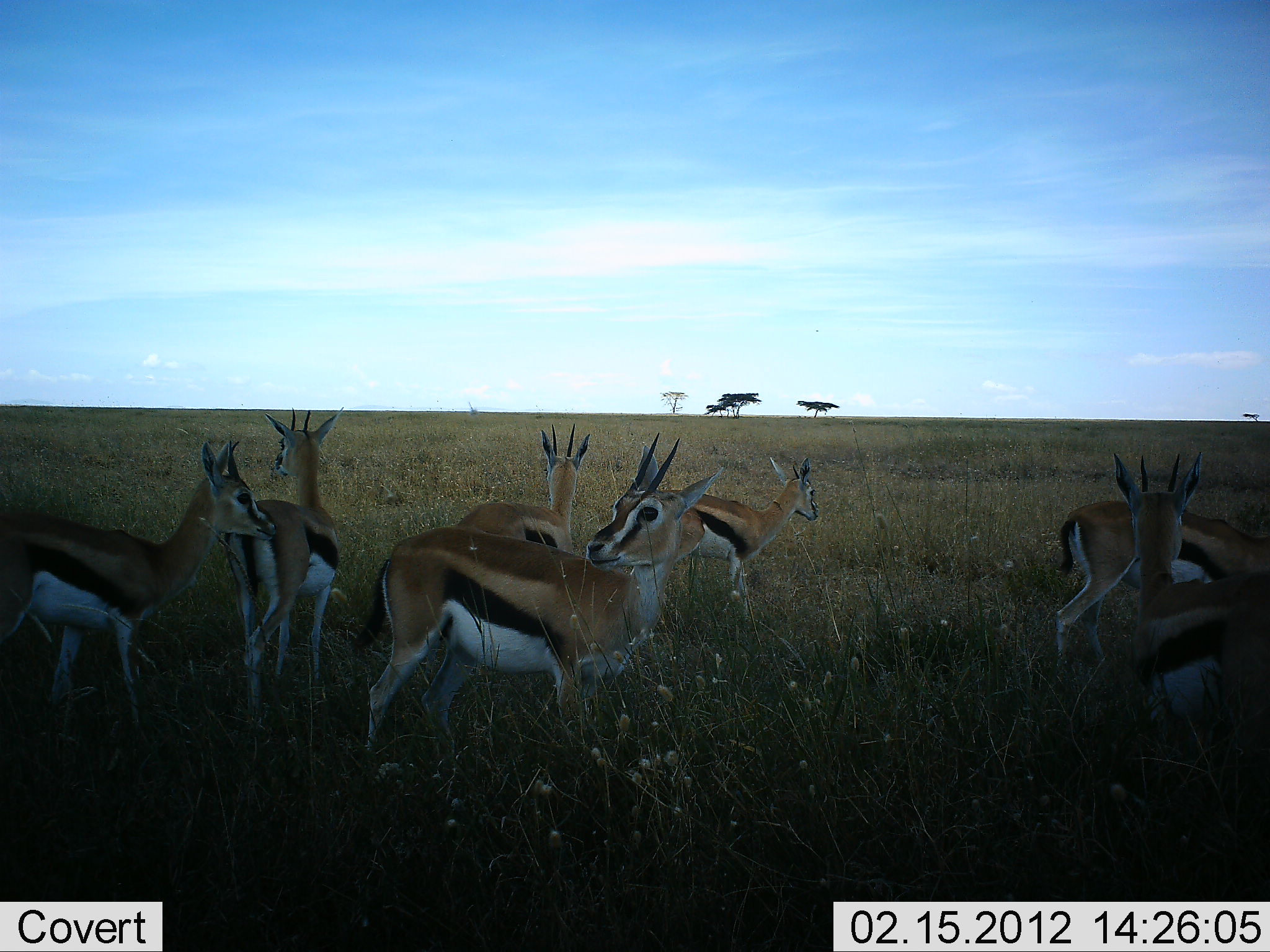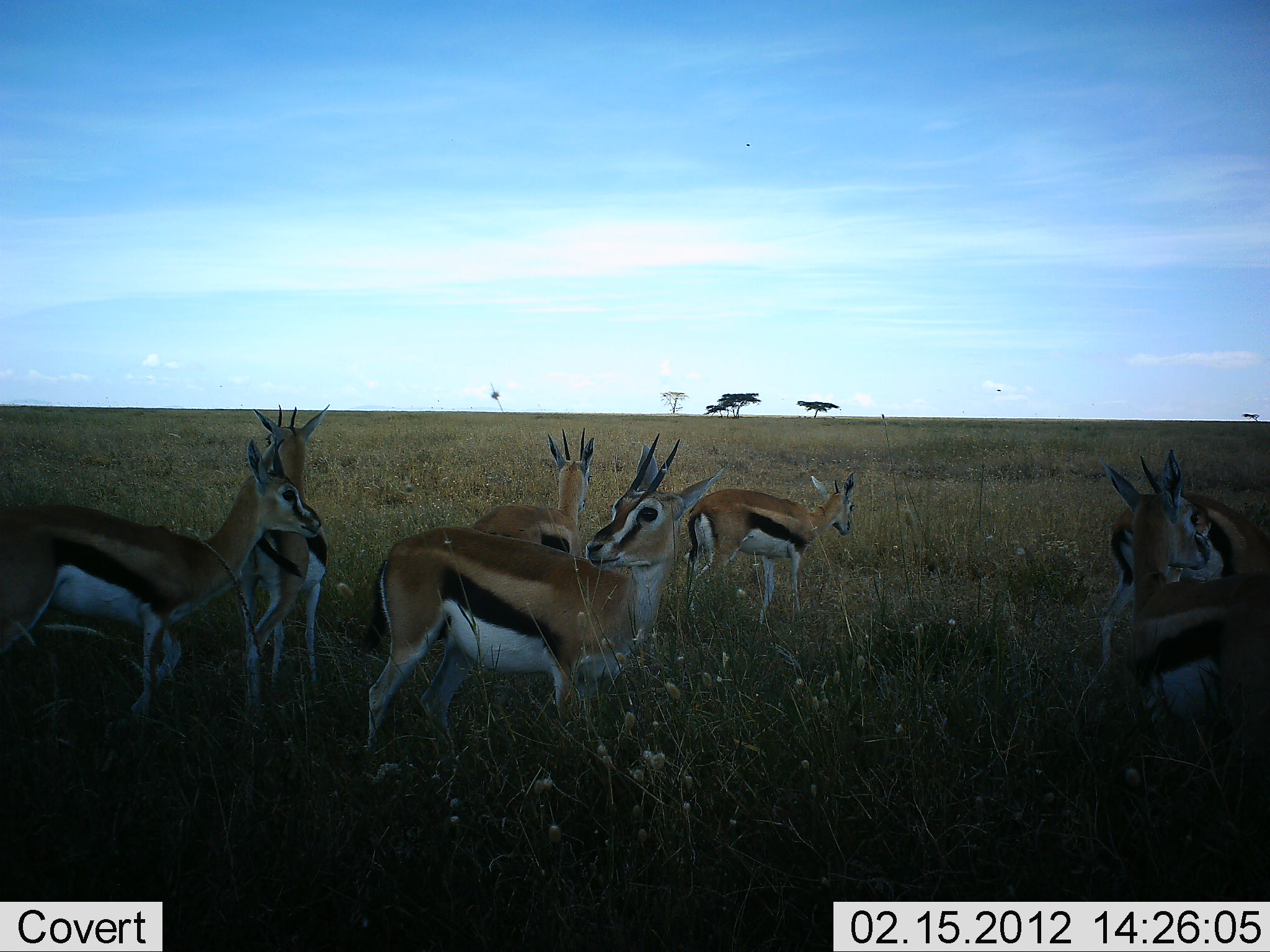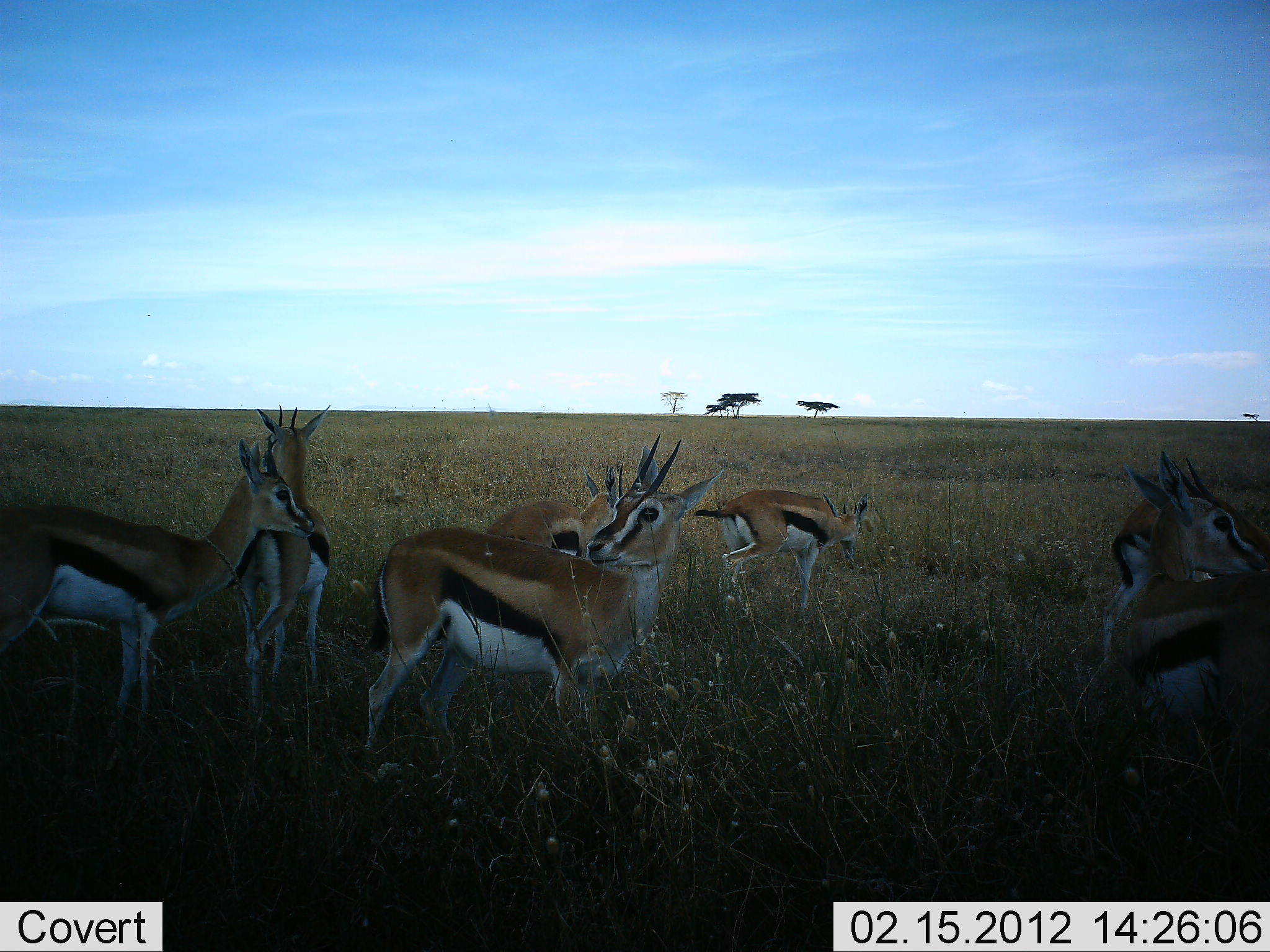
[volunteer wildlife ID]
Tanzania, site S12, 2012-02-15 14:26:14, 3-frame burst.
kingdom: Animalia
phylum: Chordata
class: Mammalia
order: Artiodactyla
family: Bovidae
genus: Eudorcas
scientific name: Eudorcas thomsonii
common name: thomson's gazelle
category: gazellethomsons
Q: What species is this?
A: Gazellethomsons (thomson's gazelle) (Eudorcas thomsonii).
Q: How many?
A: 7.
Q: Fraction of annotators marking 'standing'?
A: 100%.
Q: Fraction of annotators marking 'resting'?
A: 0%.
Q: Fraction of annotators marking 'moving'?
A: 57%.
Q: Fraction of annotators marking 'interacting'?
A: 7%.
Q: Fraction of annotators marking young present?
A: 0%.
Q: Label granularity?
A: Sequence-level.